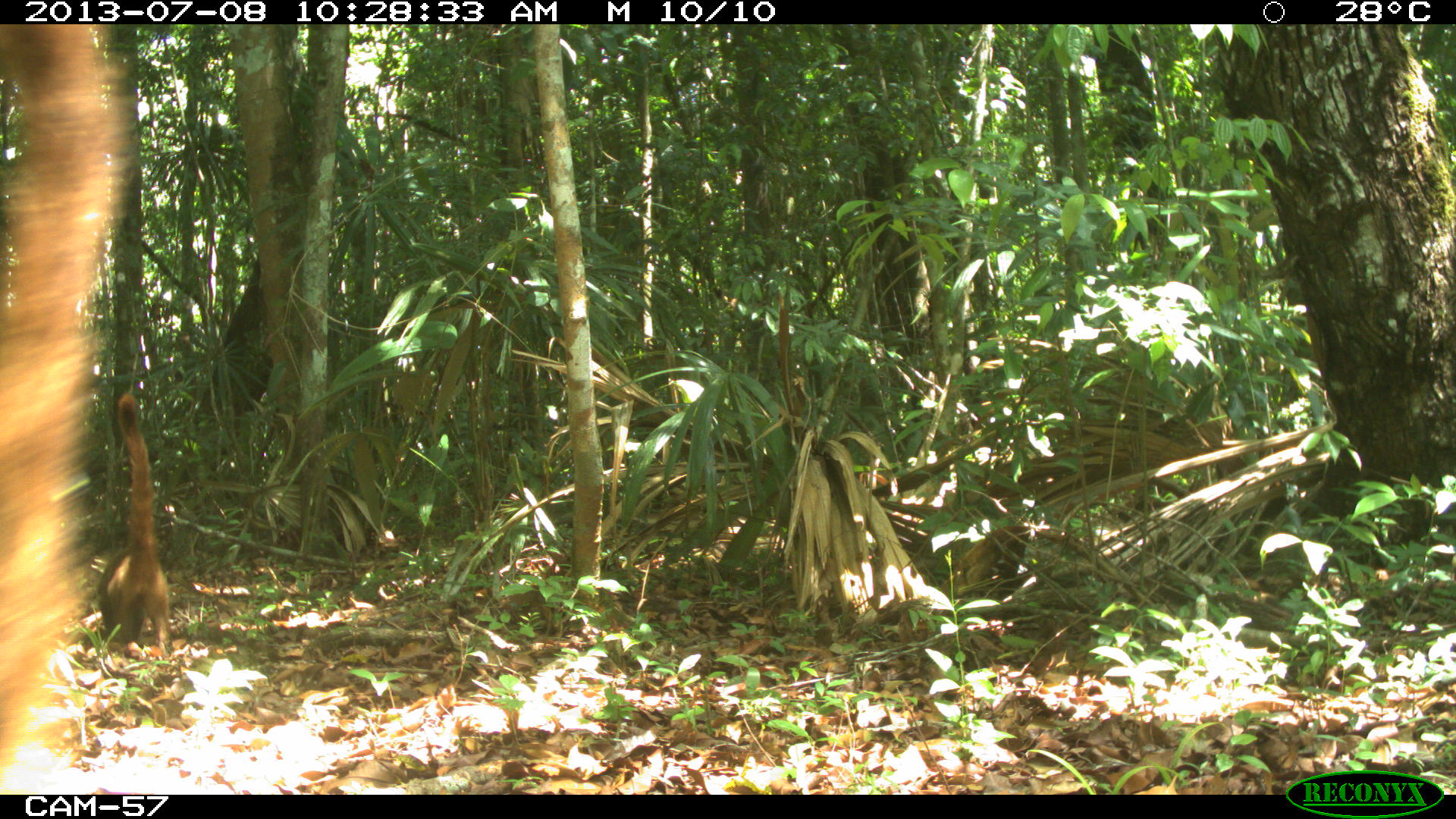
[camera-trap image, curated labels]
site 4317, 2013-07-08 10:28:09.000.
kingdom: Animalia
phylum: Chordata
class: Mammalia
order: Carnivora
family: Procyonidae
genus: Nasua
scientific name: Nasua narica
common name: white-nosed coati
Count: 2.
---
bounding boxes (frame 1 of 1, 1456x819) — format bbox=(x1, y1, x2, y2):
nasua narica: bbox=(0, 24, 131, 793); bbox=(97, 391, 170, 655)